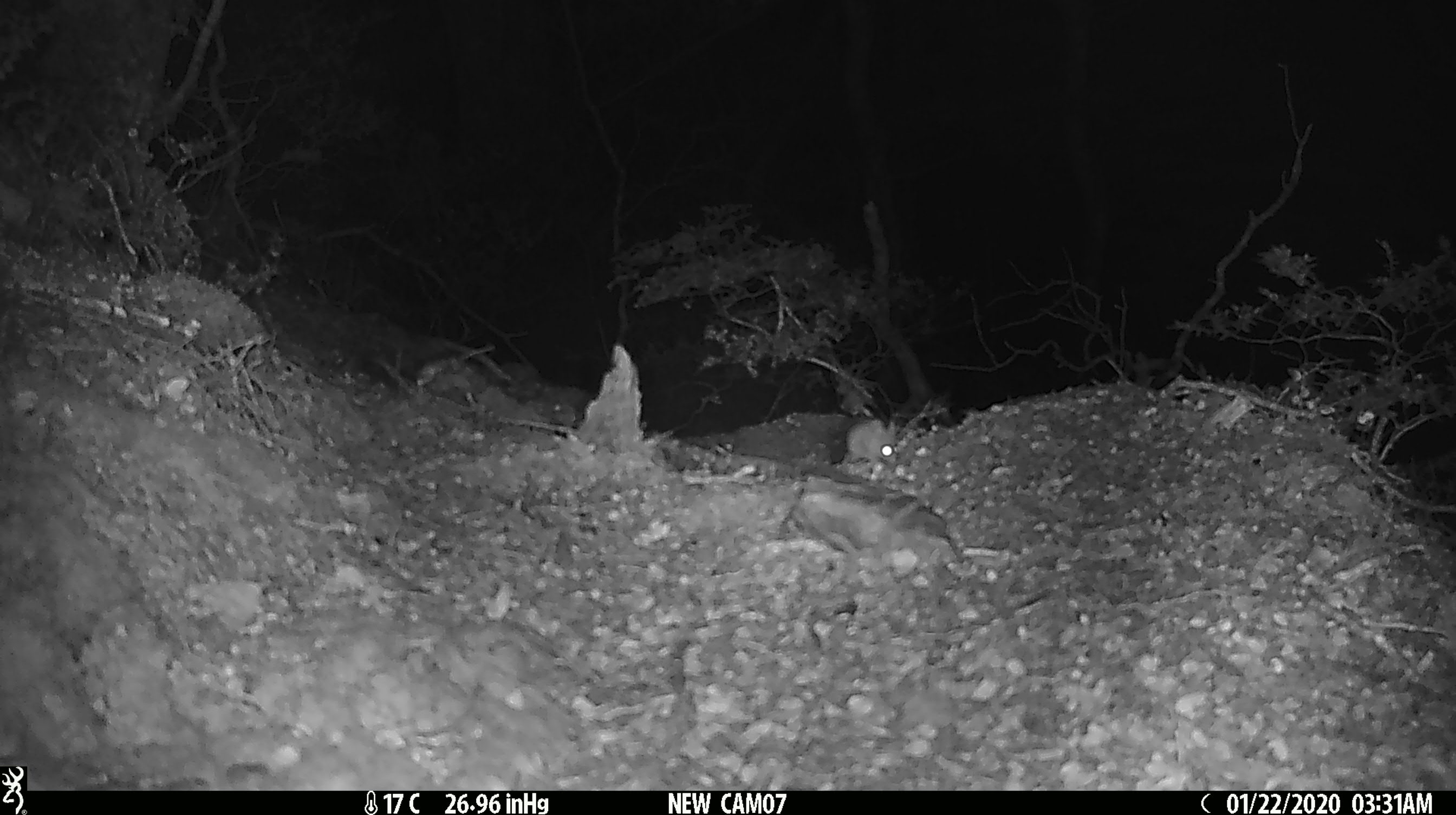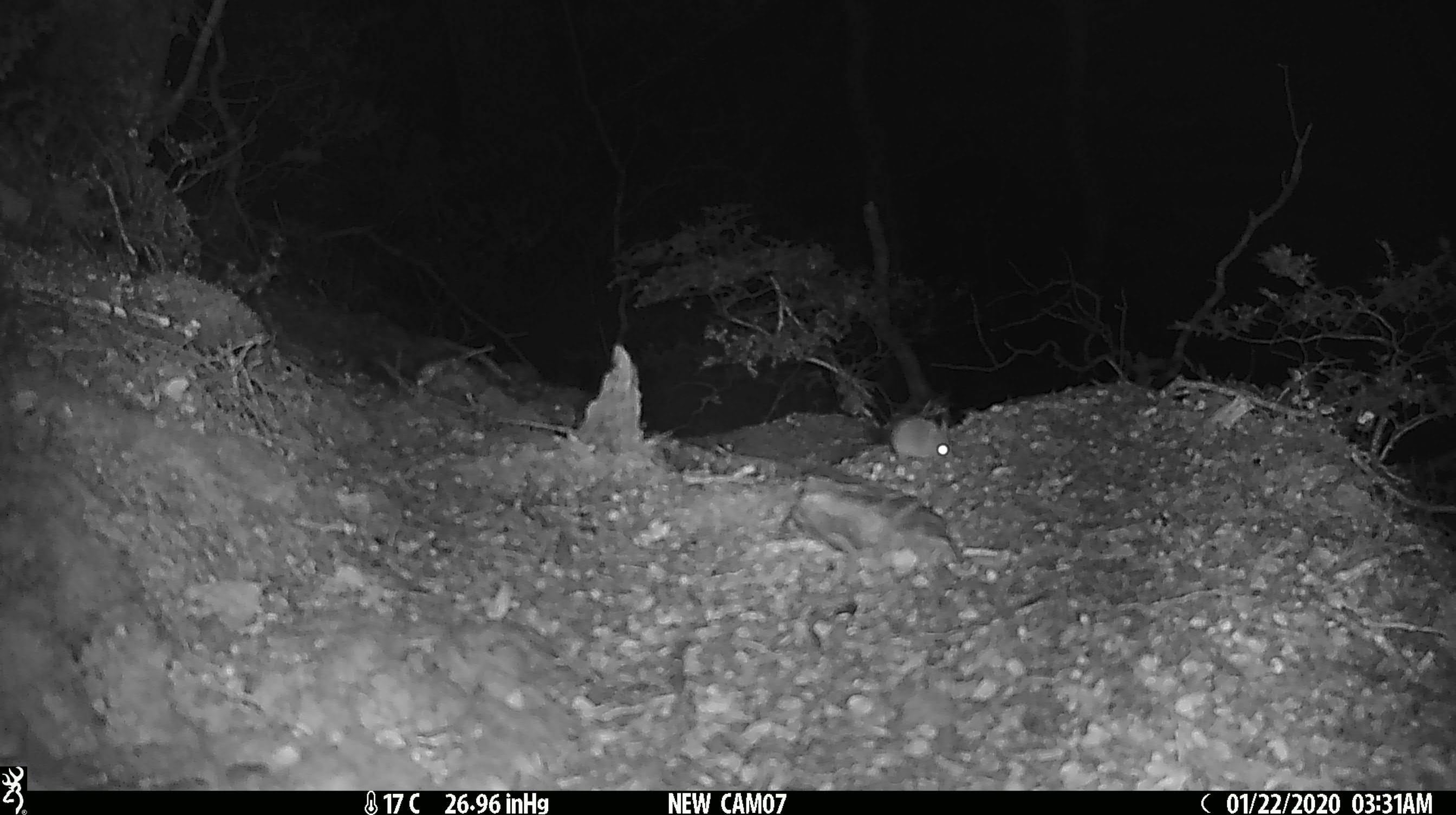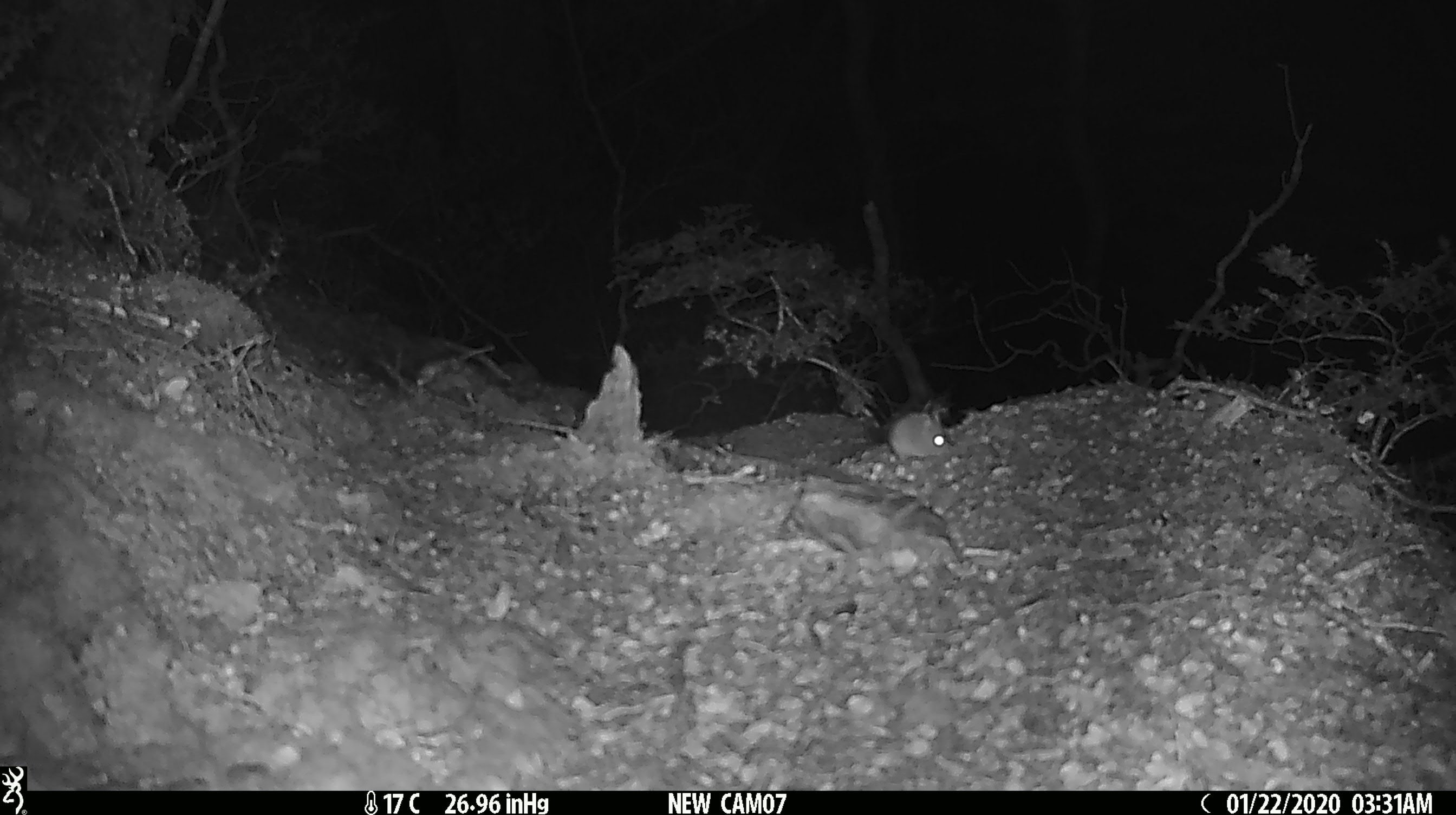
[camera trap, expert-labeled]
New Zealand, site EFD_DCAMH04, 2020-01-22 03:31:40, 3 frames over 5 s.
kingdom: Animalia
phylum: Chordata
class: Mammalia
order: Rodentia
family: Muridae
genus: Mus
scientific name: Mus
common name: mouse